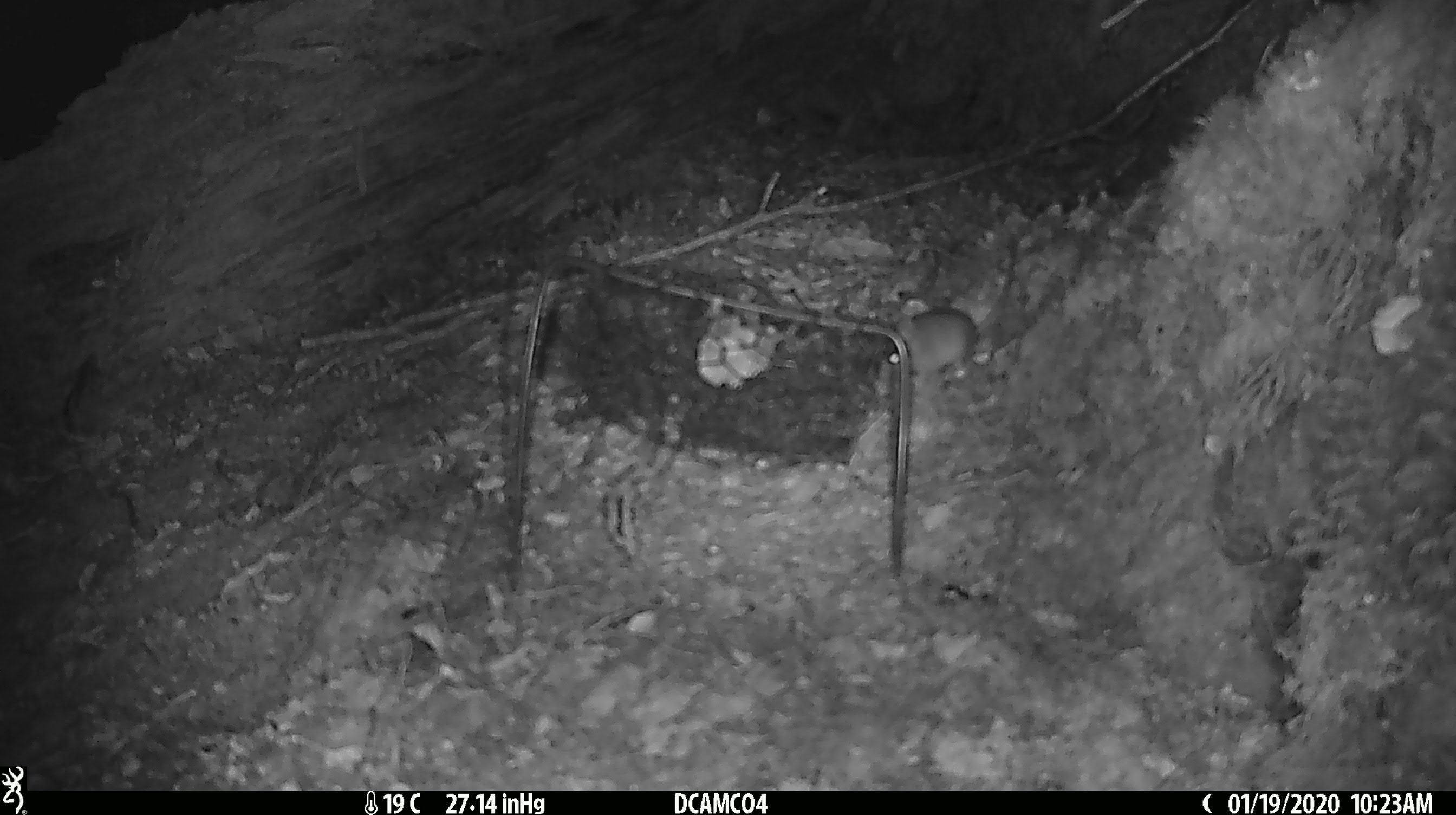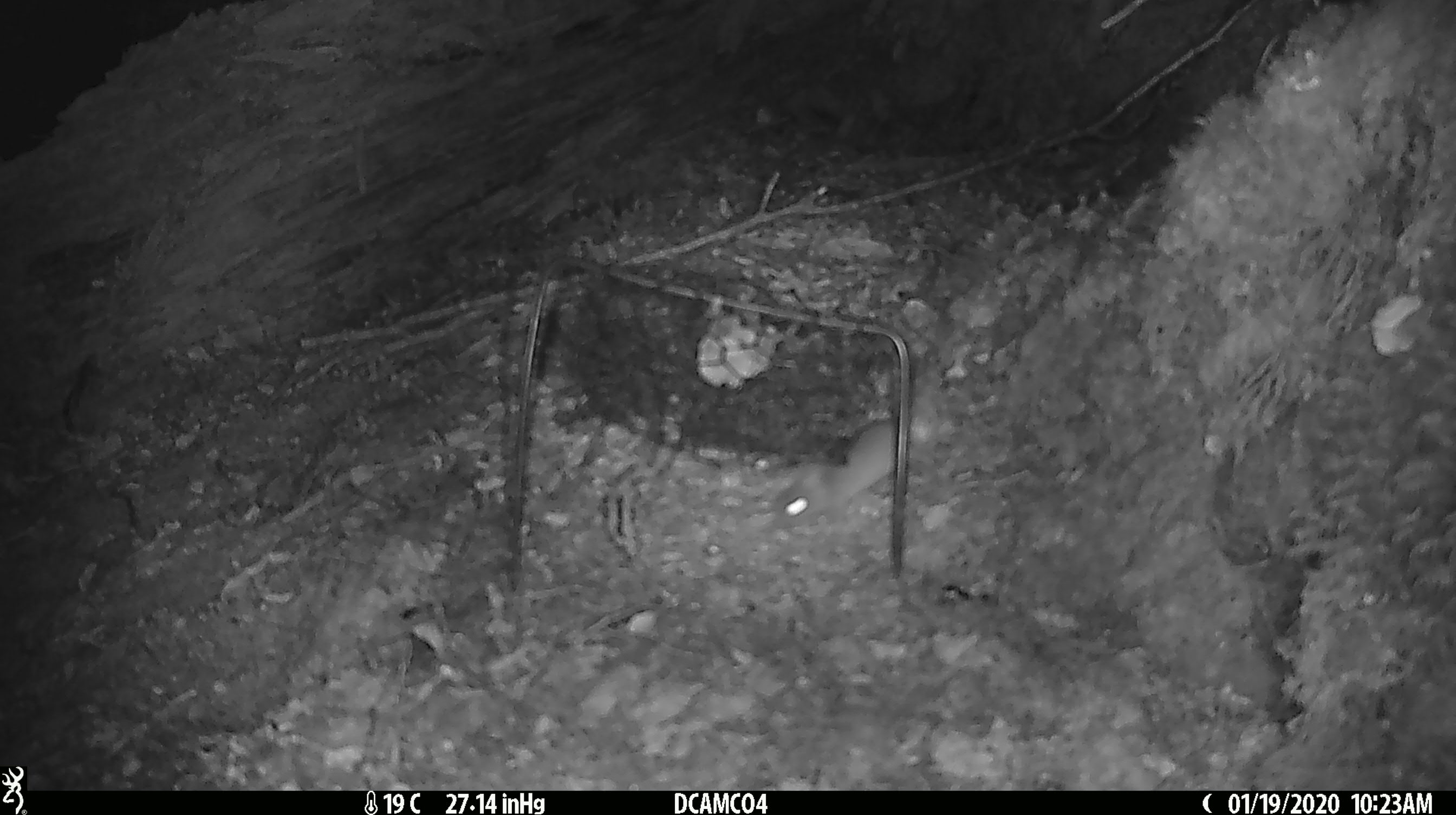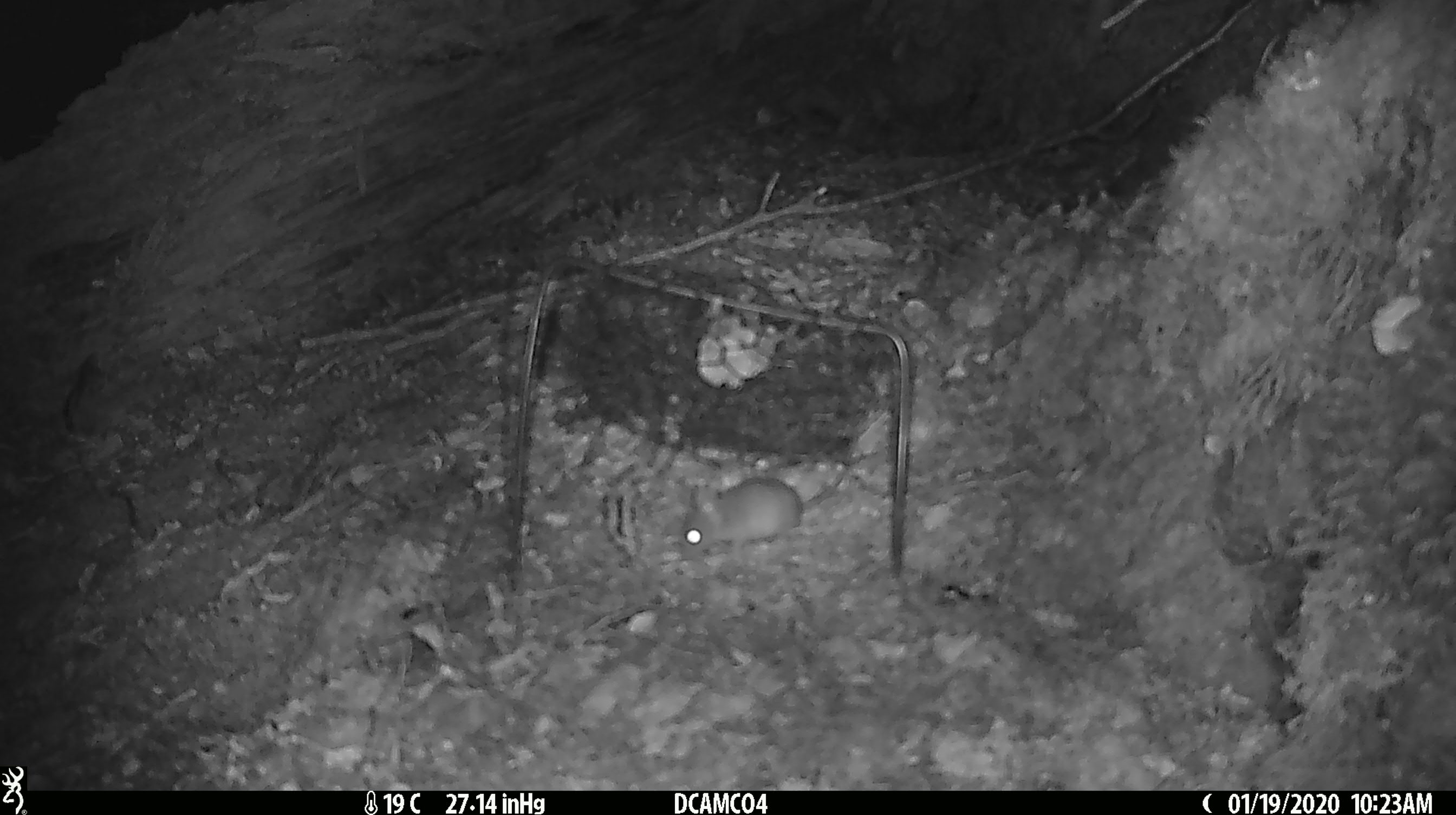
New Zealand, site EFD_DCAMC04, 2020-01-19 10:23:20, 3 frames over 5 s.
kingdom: Animalia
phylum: Chordata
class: Mammalia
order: Rodentia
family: Muridae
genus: Mus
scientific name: Mus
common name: mouse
Mouse (Mus).